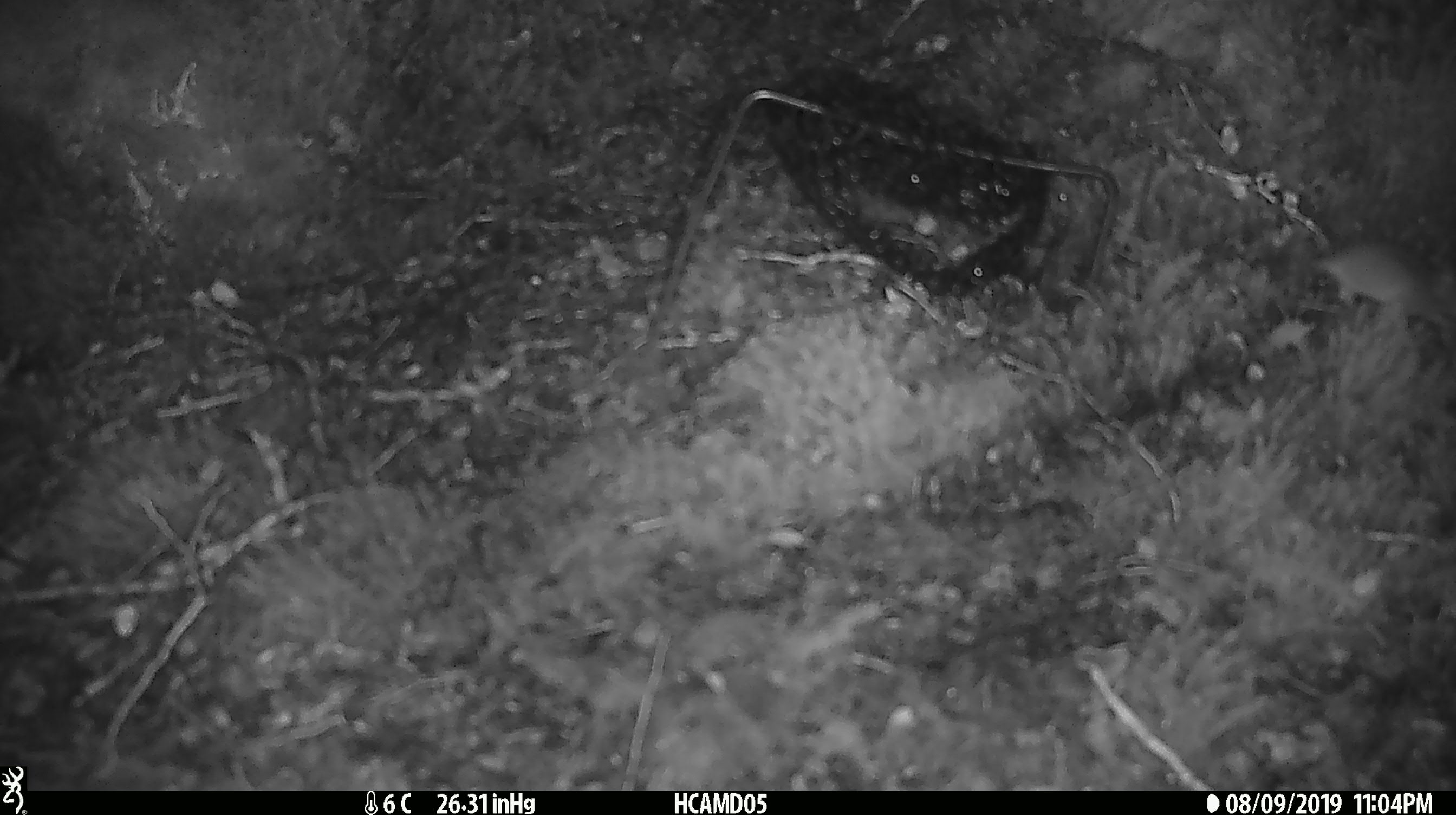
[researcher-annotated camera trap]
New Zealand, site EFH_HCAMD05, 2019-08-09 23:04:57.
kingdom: Animalia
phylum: Chordata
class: Mammalia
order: Rodentia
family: Muridae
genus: Mus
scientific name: Mus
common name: mouse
Mouse (Mus).